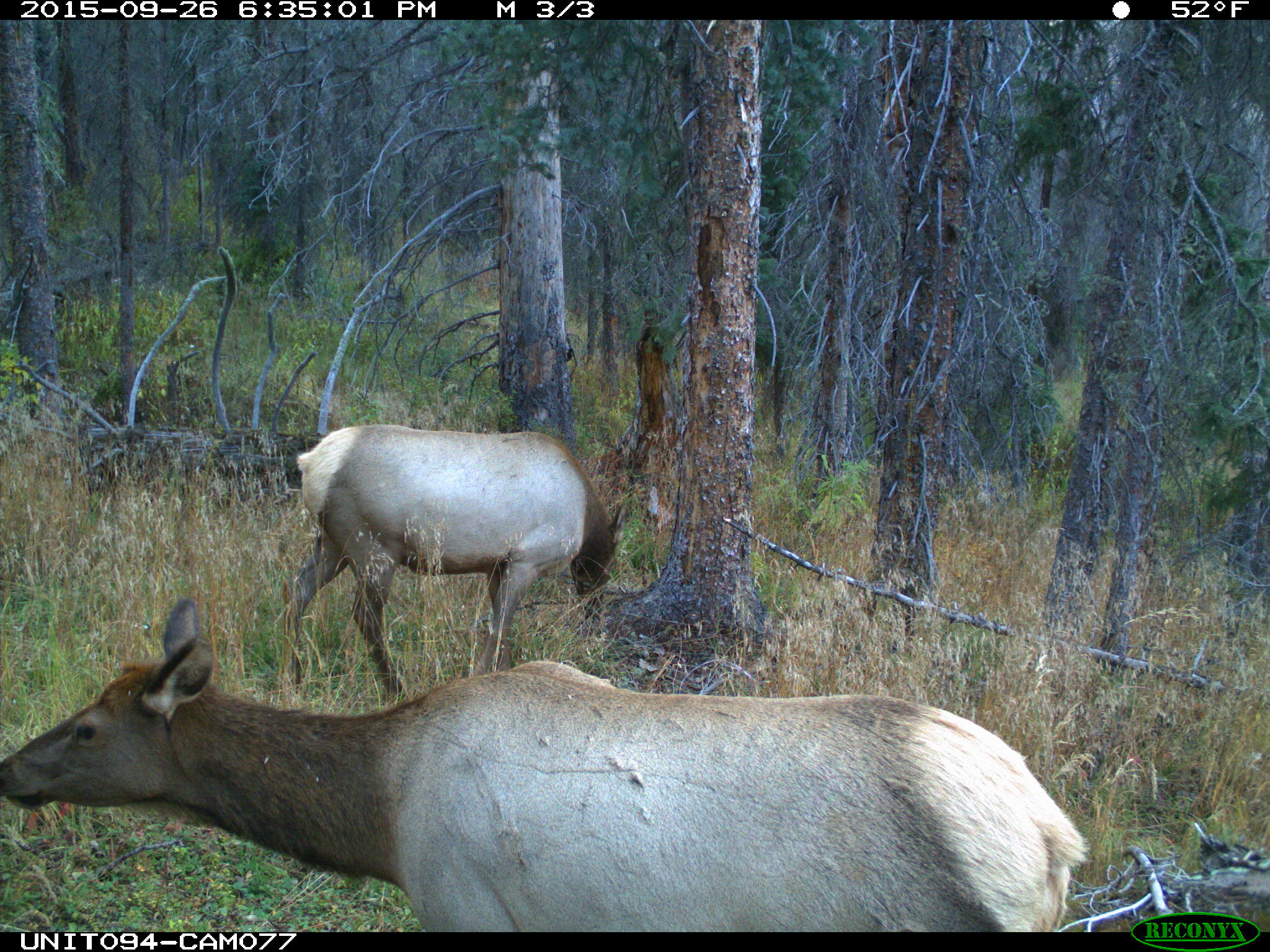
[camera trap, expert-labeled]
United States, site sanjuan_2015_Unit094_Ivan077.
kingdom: Animalia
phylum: Chordata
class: Mammalia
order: Artiodactyla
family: Cervidae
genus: Cervus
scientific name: Cervus elaphus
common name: red deer